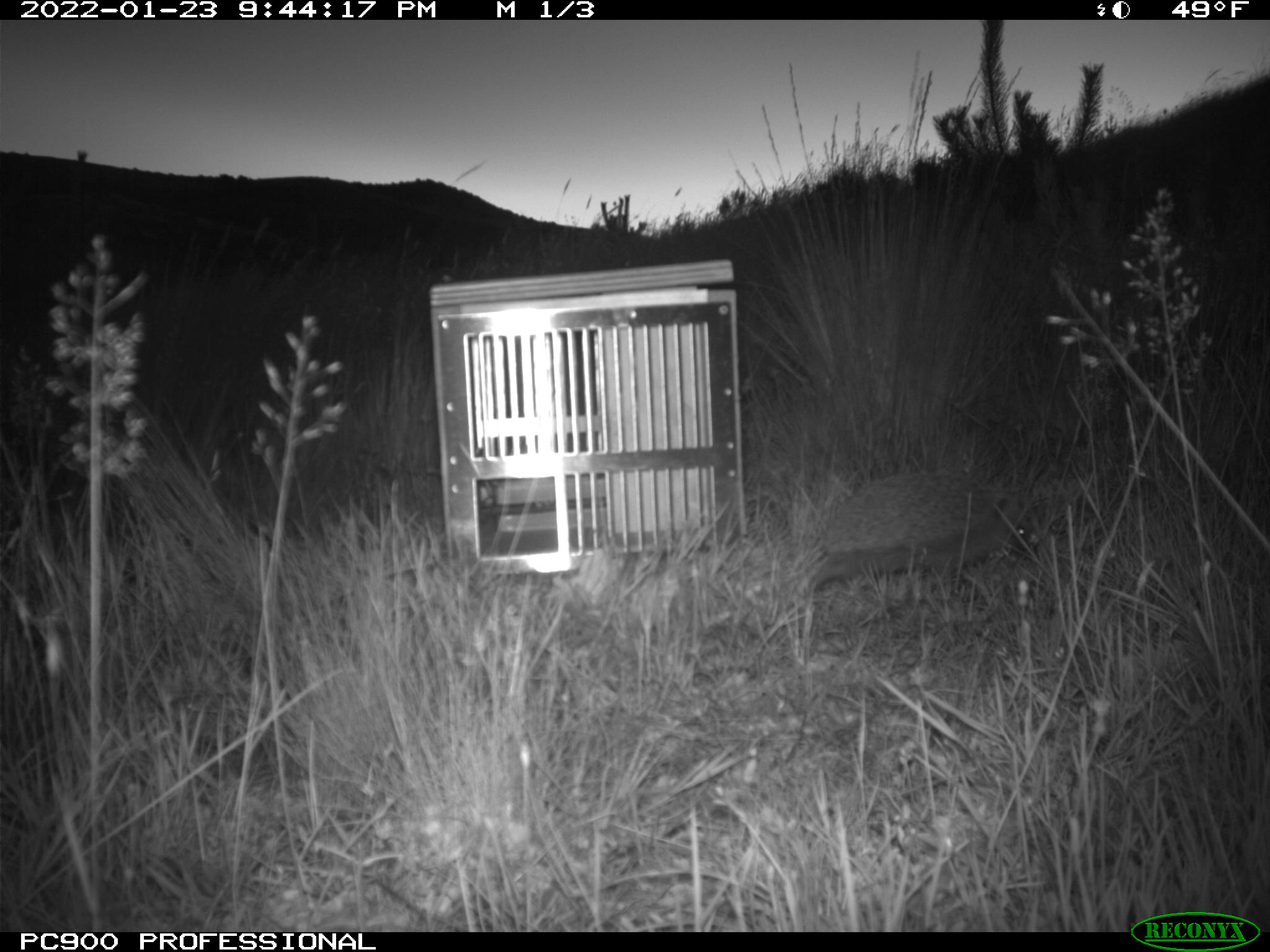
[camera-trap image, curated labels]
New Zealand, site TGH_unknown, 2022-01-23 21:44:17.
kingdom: Animalia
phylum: Chordata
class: Mammalia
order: Eulipotyphla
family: Erinaceidae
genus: Erinaceus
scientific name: Erinaceus europaeus europaeus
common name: european hedgehog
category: hedgehog